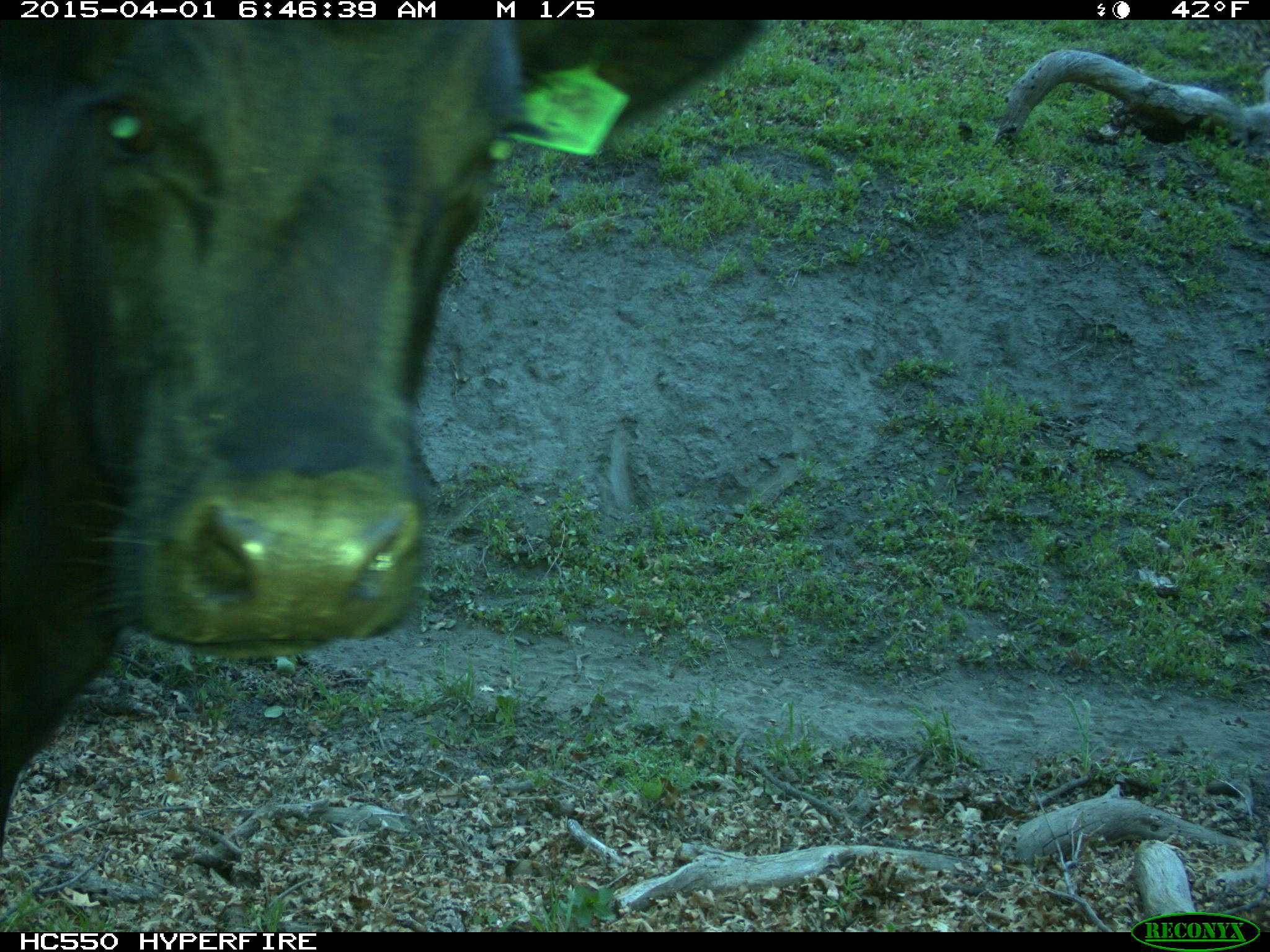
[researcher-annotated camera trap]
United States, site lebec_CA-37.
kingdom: Animalia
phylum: Chordata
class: Mammalia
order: Artiodactyla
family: Bovidae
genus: Bos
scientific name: Bos taurus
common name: domestic cow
Bos taurus (domestic cow).